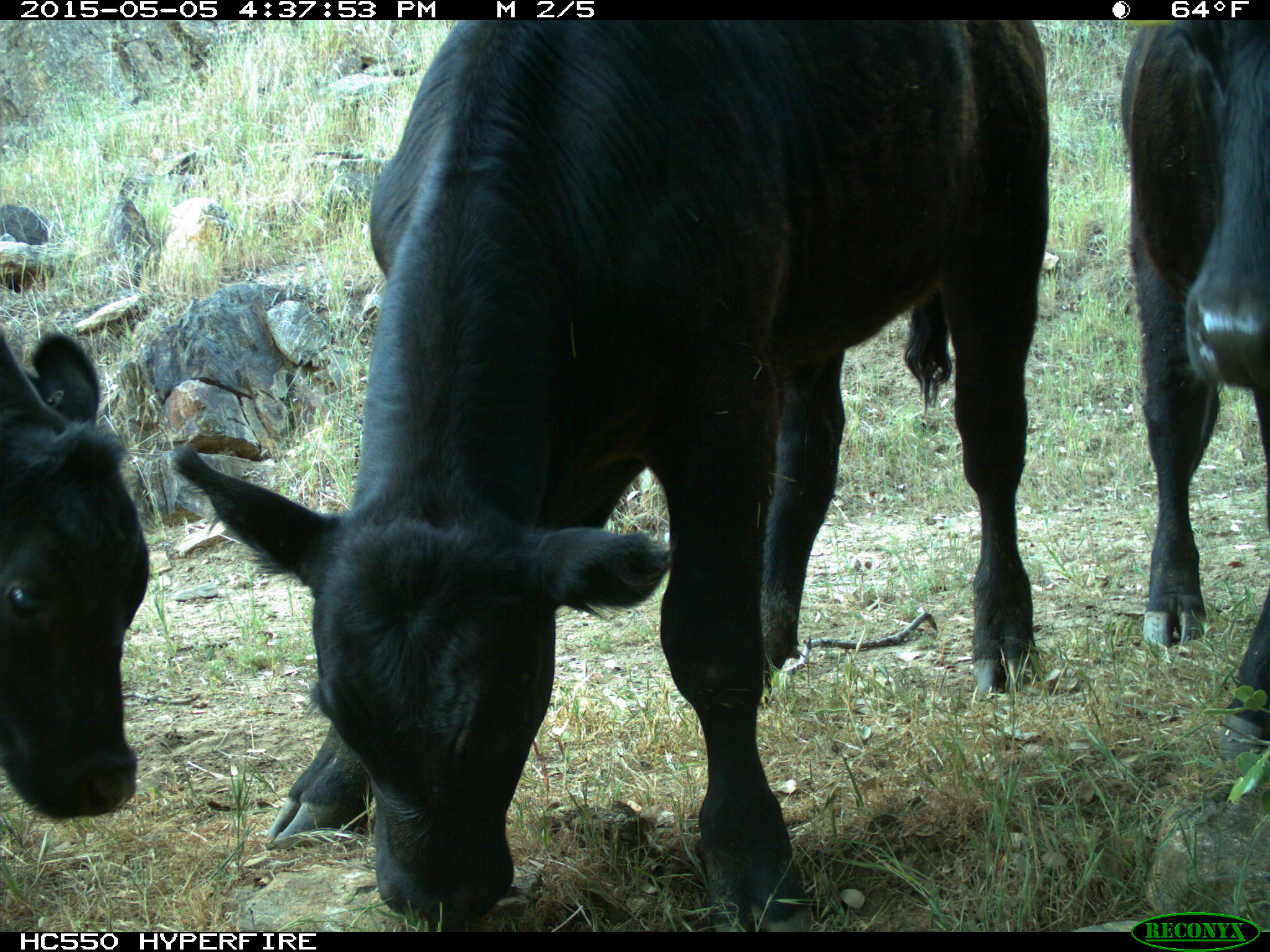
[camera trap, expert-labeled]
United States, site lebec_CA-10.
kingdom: Animalia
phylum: Chordata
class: Mammalia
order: Artiodactyla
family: Bovidae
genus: Bos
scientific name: Bos taurus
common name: domestic cow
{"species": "Bos taurus (domestic cow)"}